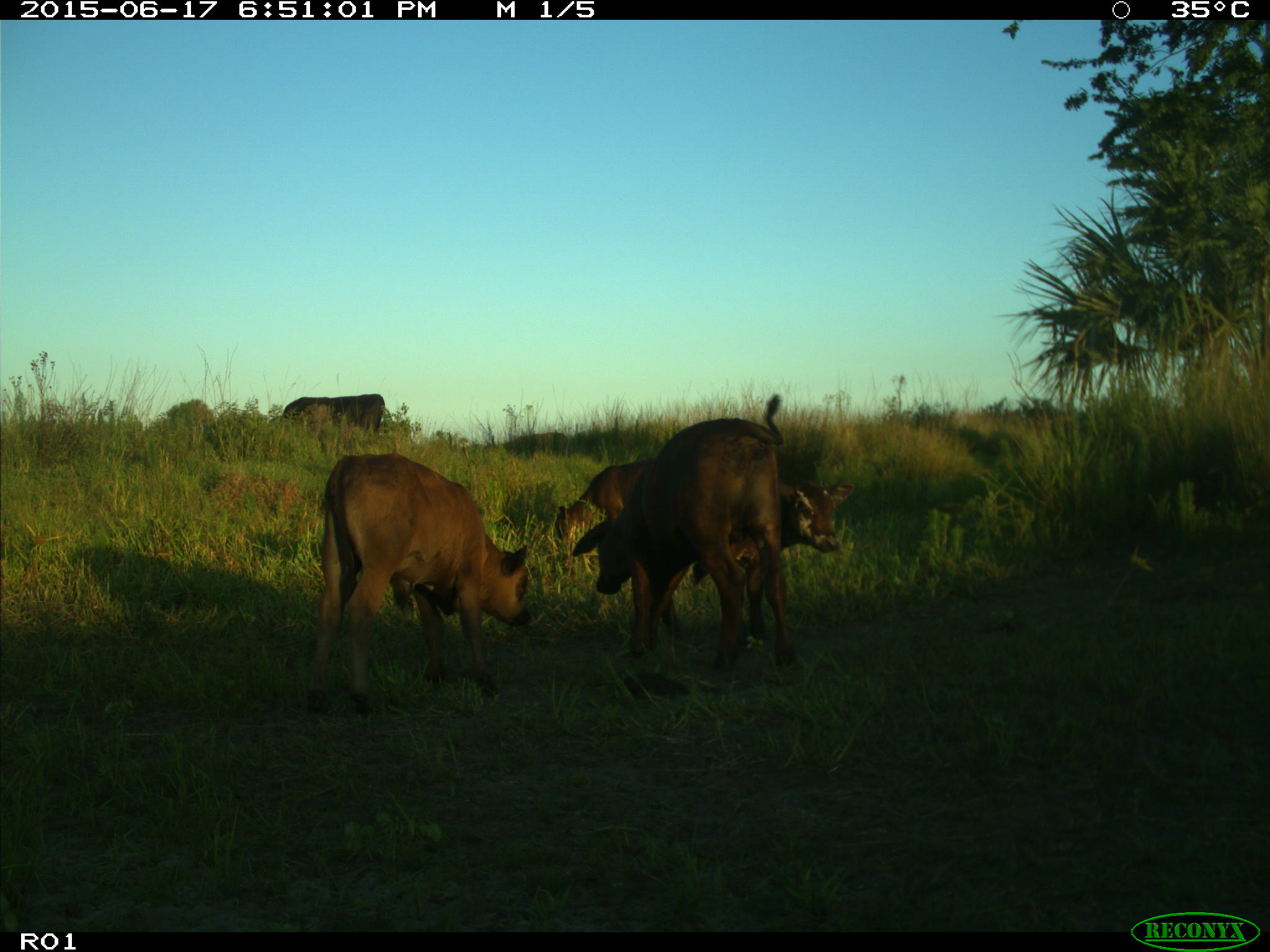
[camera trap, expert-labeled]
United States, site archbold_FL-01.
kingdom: Animalia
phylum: Chordata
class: Mammalia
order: Artiodactyla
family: Bovidae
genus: Bos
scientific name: Bos taurus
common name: domestic cow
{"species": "Bos taurus (domestic cow)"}